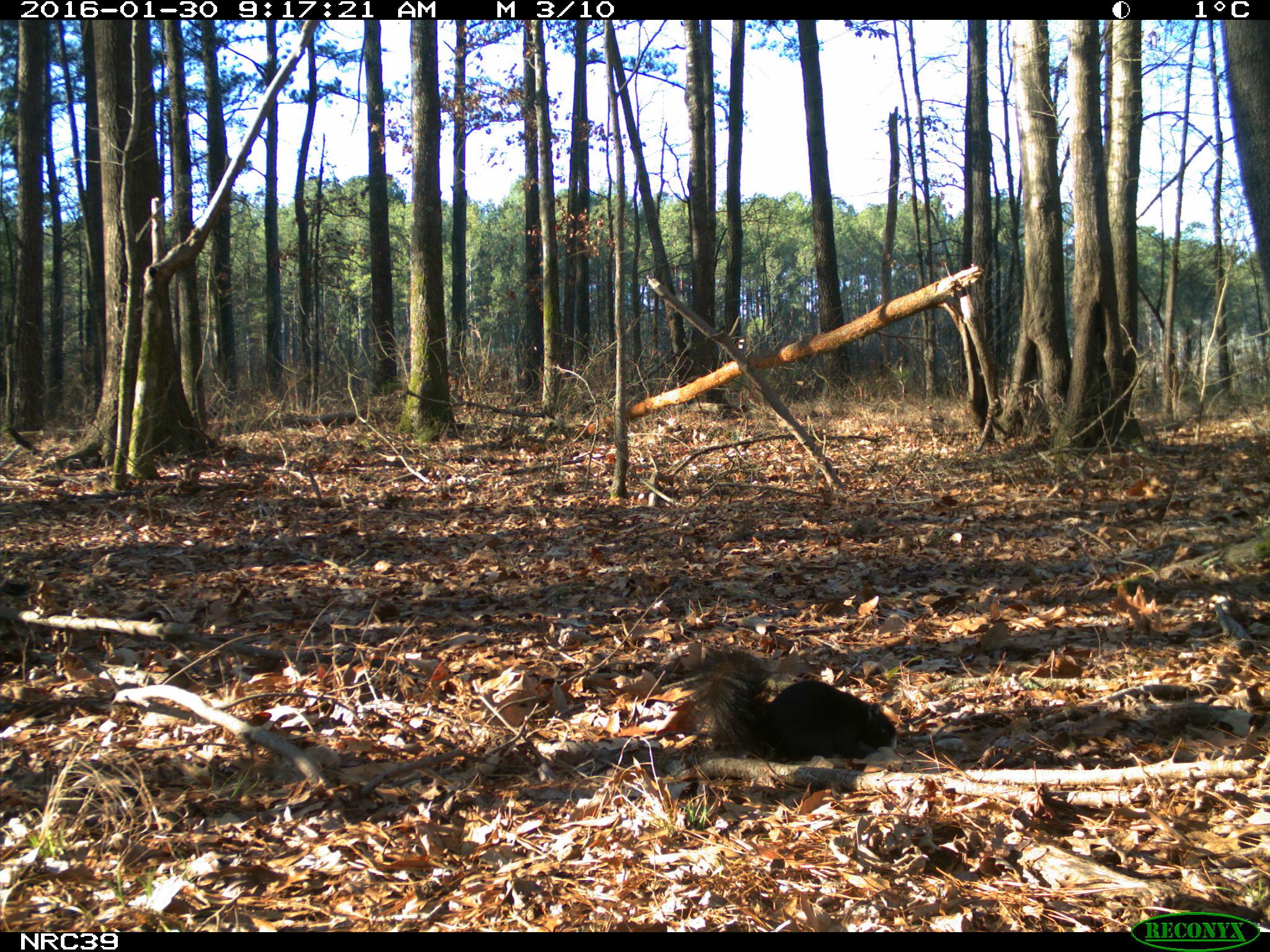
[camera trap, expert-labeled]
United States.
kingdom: Animalia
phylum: Chordata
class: Mammalia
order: Rodentia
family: Sciuridae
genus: Sciurus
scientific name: Sciurus niger cinereus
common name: eastern fox squirrel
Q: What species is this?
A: Eastern Fox Squirrel (Sciurus niger cinereus).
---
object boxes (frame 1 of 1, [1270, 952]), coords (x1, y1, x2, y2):
Eastern Fox Squirrel: (686, 639, 917, 768)